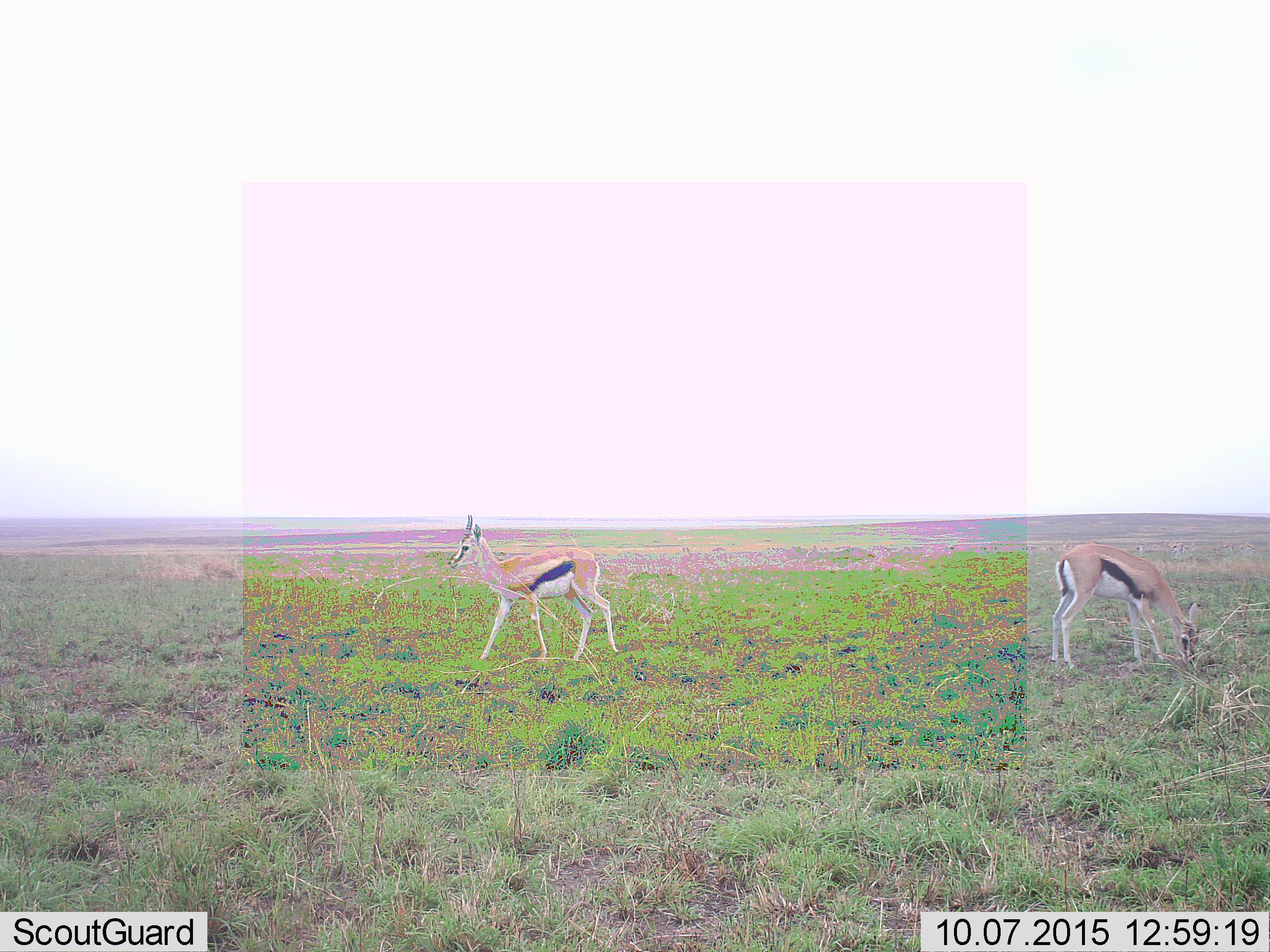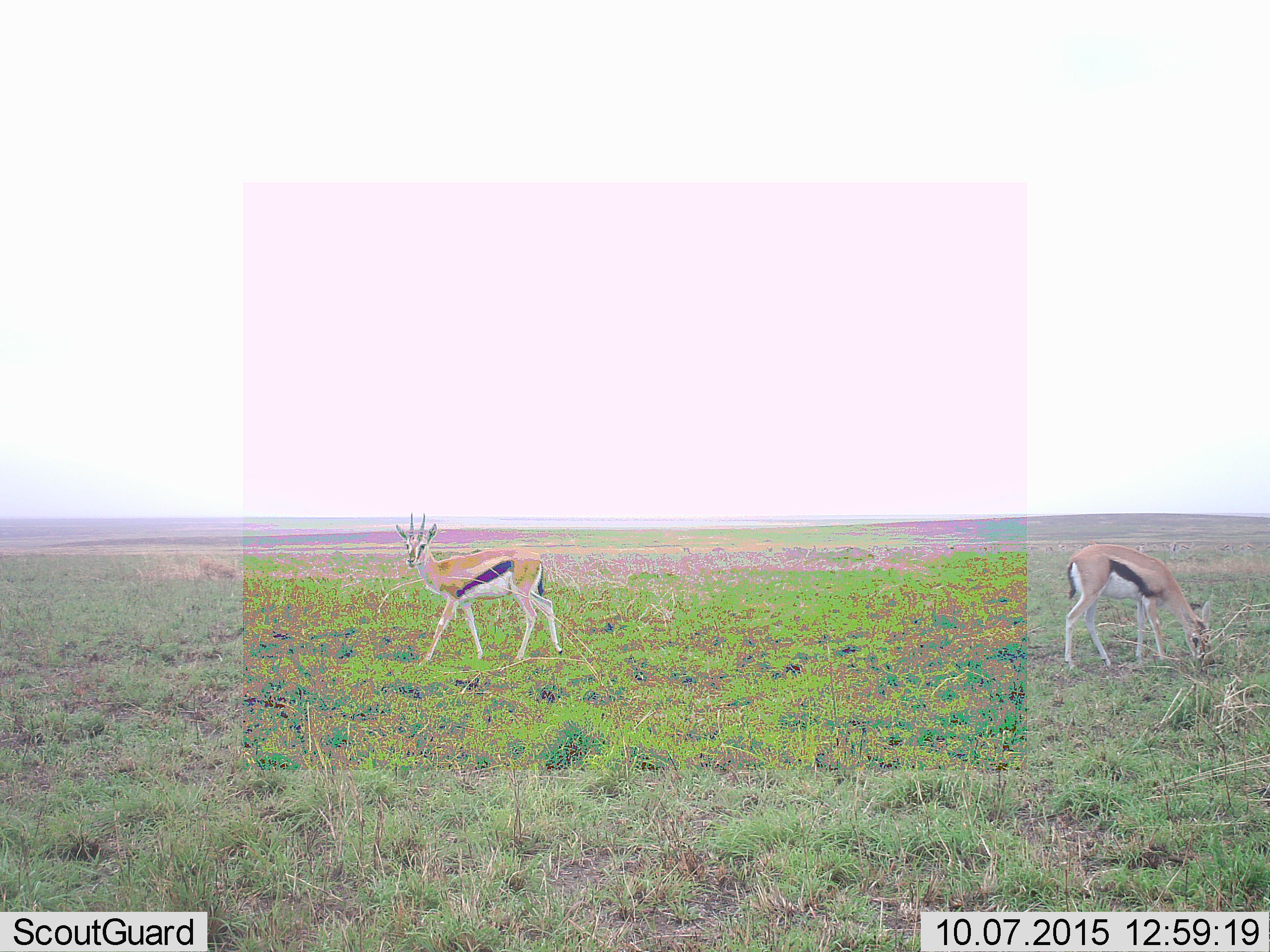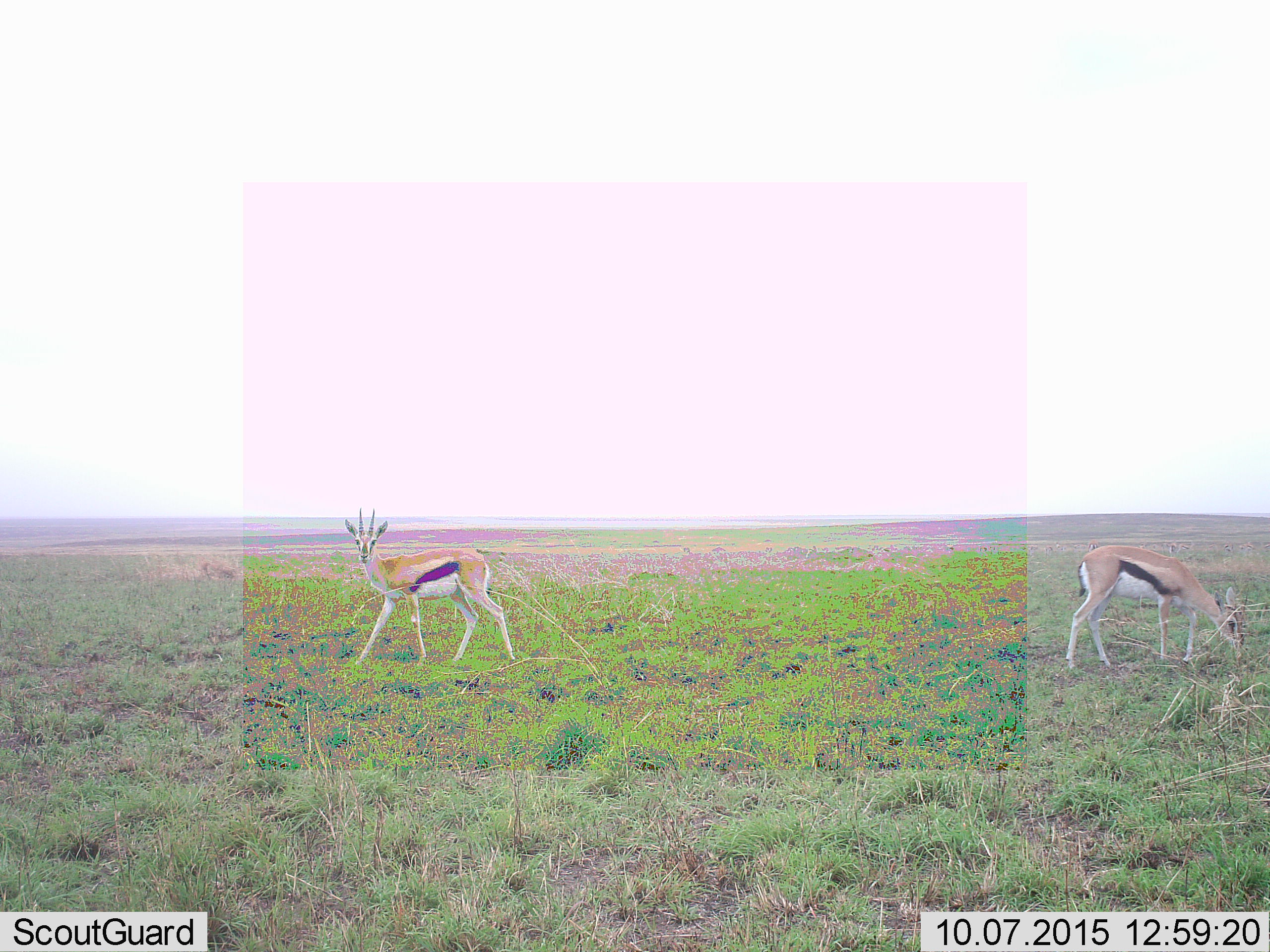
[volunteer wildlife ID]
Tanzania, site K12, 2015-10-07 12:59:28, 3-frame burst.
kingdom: Animalia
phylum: Chordata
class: Mammalia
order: Artiodactyla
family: Bovidae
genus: Eudorcas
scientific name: Eudorcas thomsonii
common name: thomson's gazelle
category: gazellethomsons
Gazellethomsons (thomson's gazelle) (Eudorcas thomsonii), count 2. Behavior (volunteer vote fractions): standing 50%, resting 0%, moving 88%, interacting 0%. Young present (vote fraction): 0%. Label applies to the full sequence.